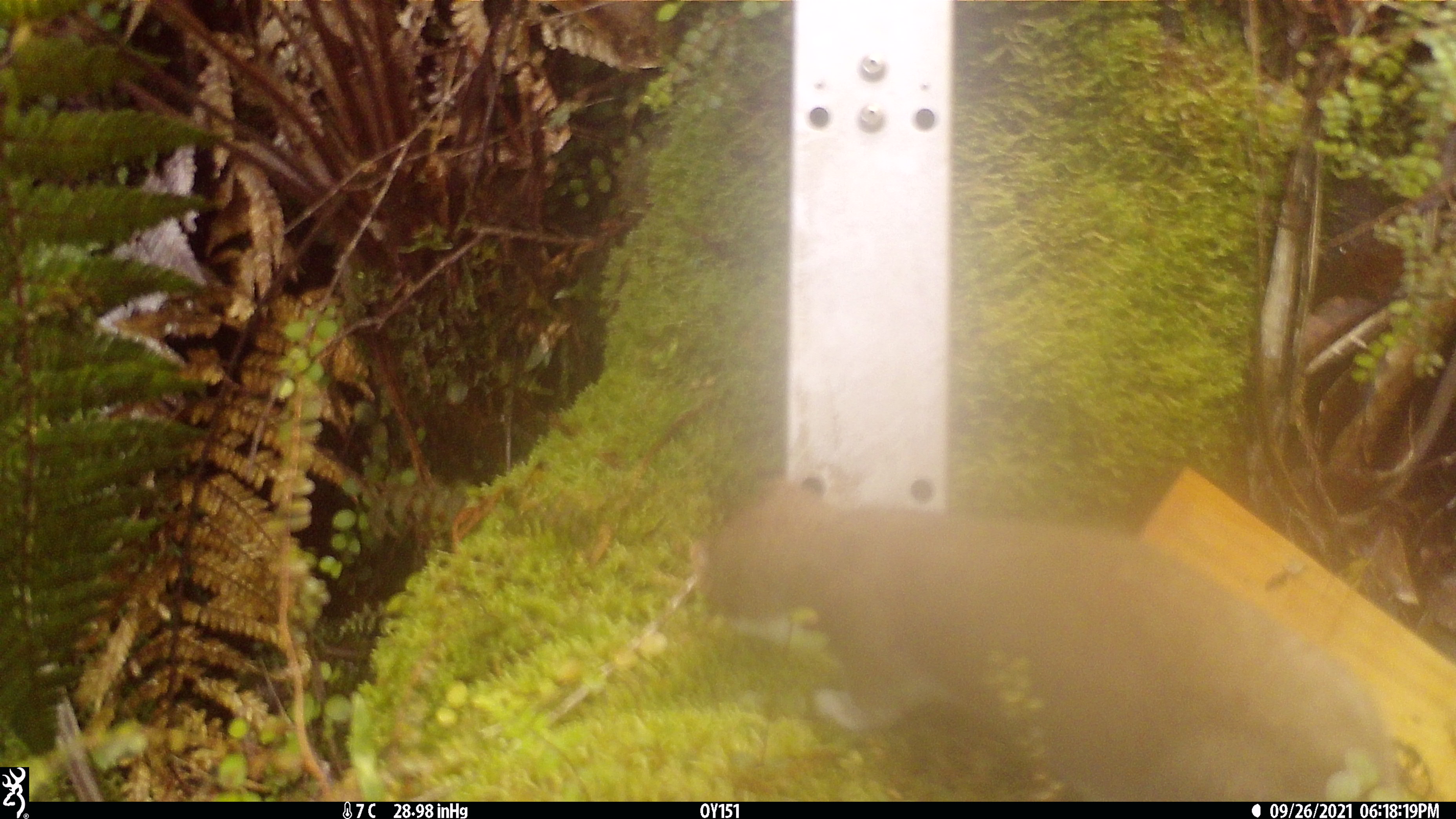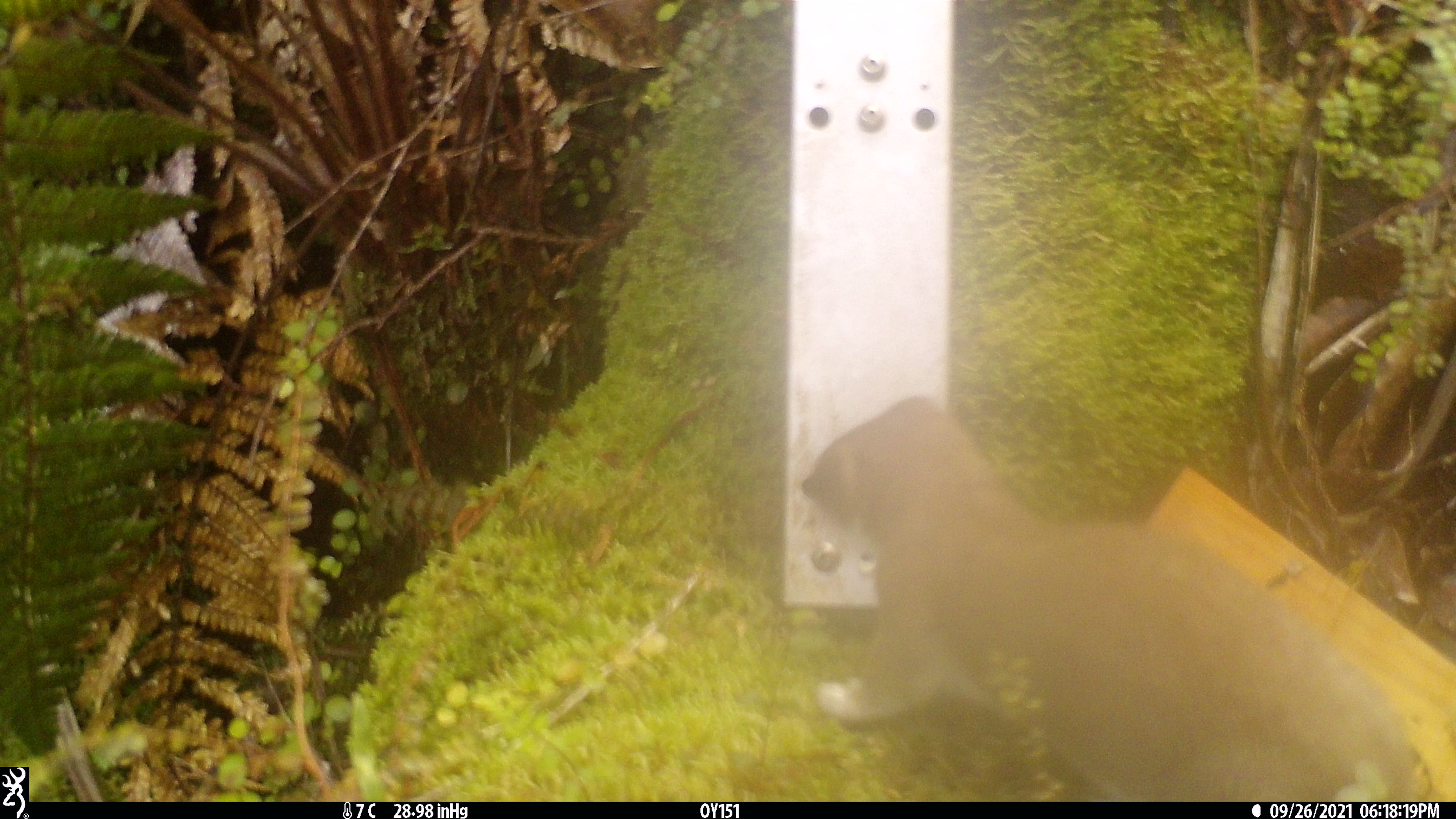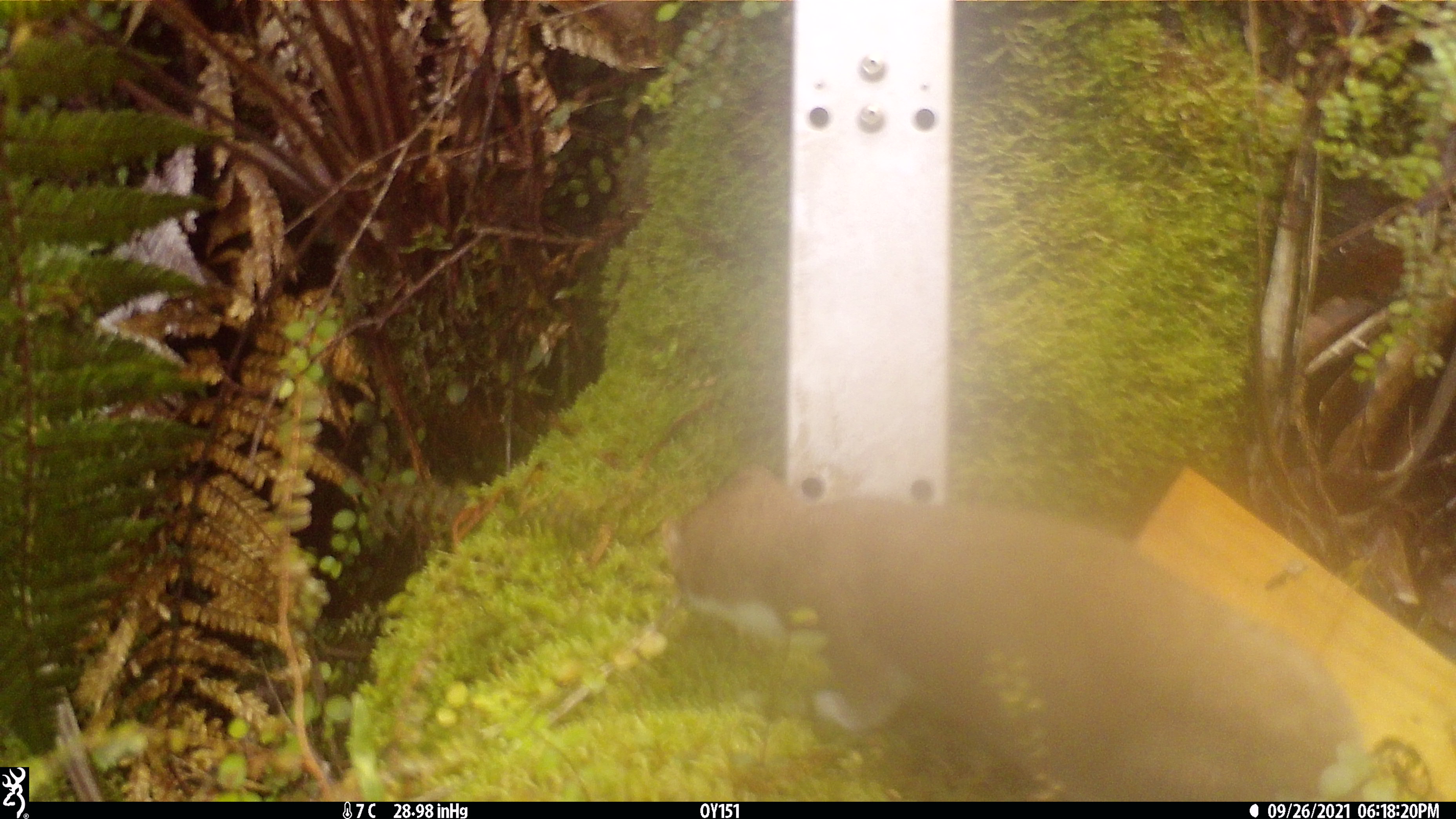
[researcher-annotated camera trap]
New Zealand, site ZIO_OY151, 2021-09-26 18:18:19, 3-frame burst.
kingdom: Animalia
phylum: Chordata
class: Mammalia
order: Carnivora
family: Mustelidae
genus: Mustela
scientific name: Mustela erminea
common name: stoat